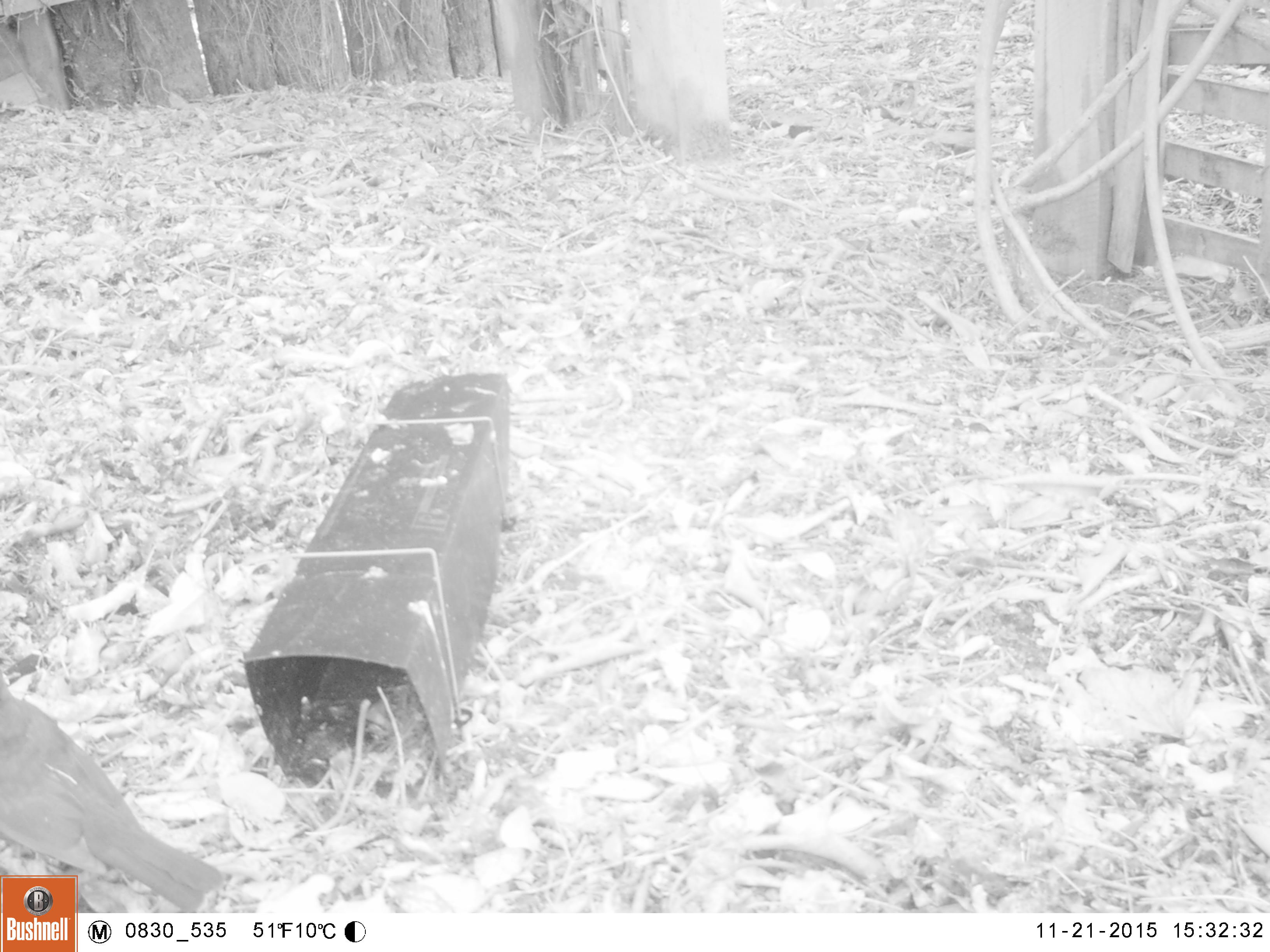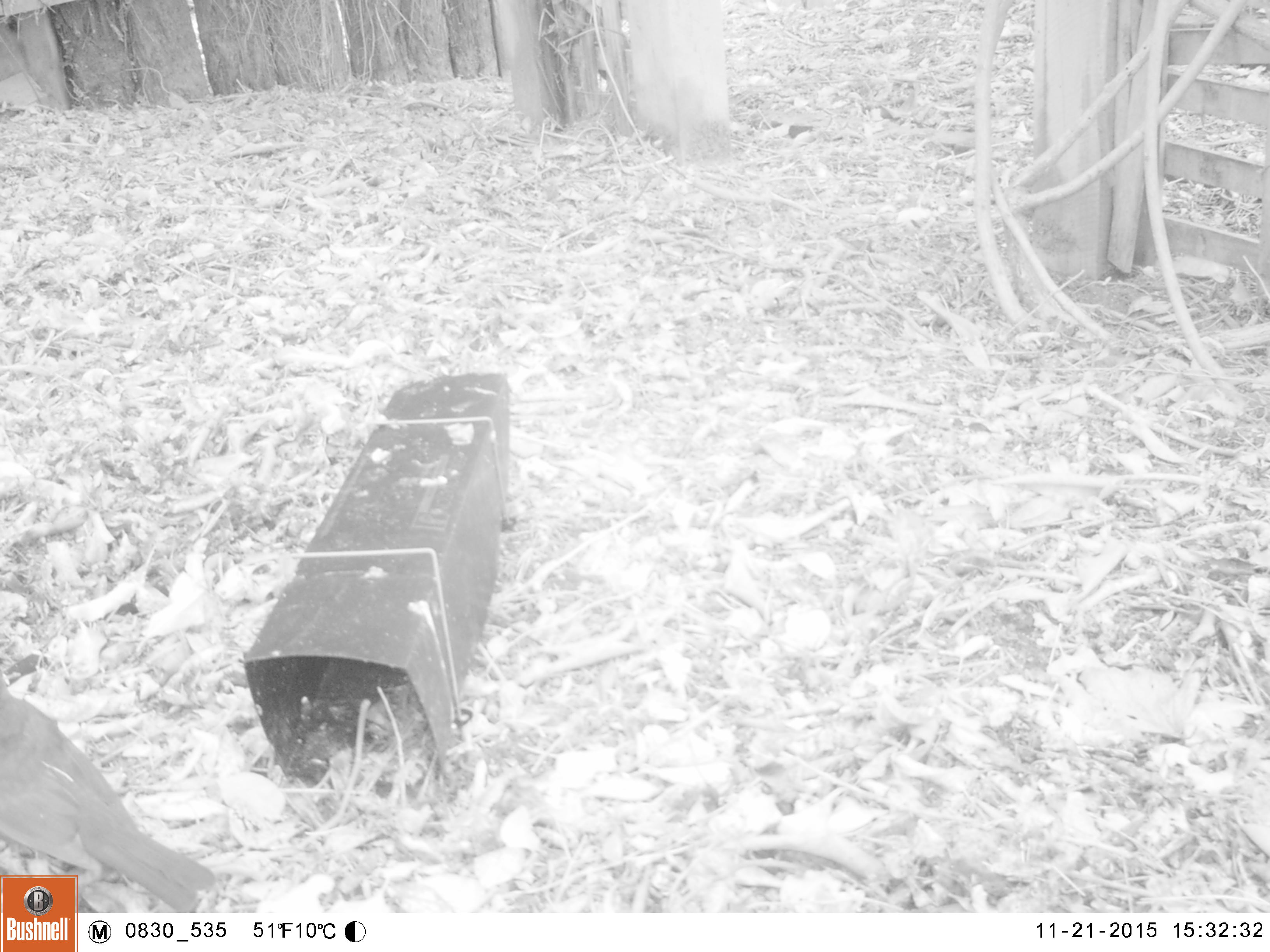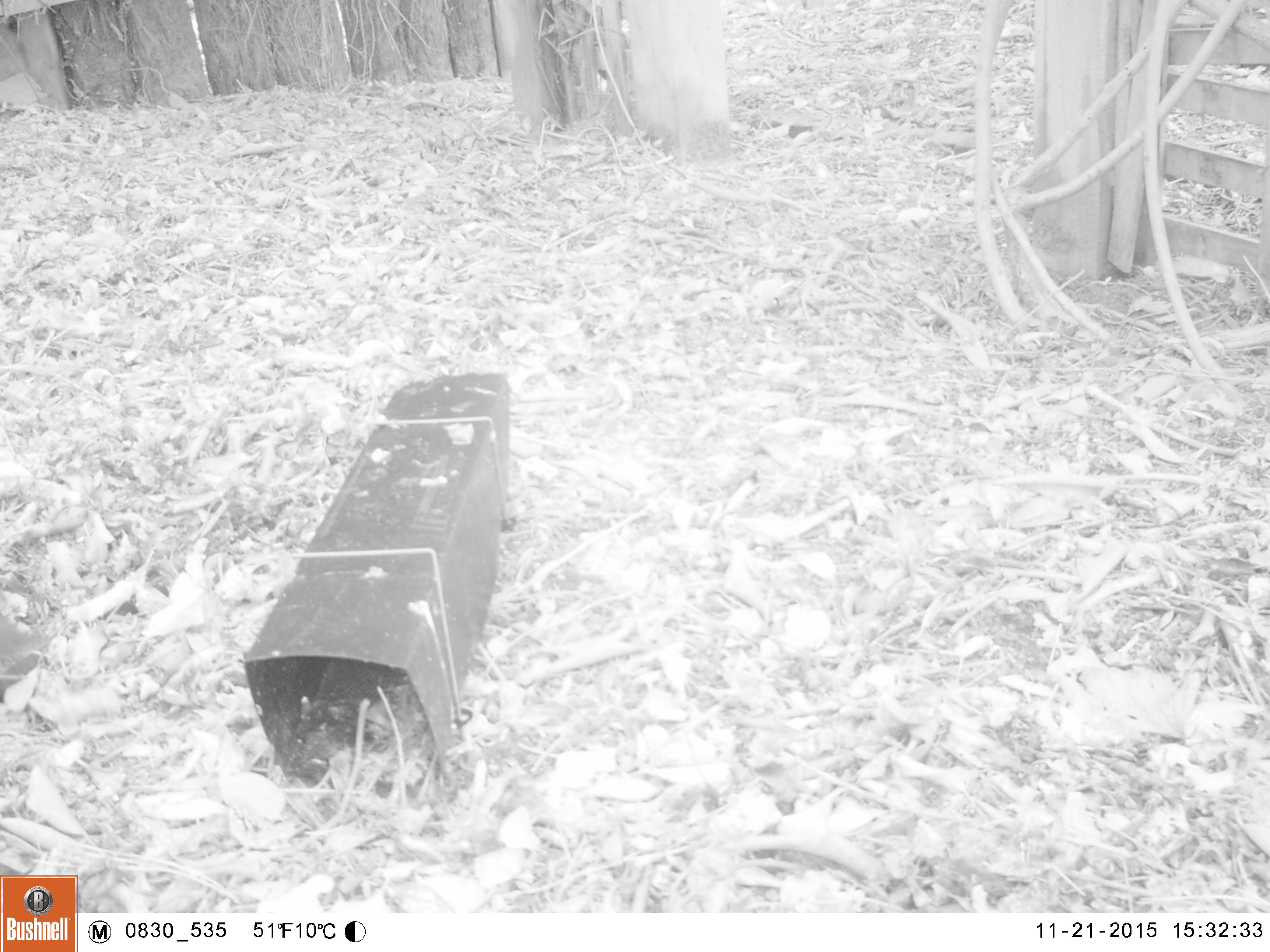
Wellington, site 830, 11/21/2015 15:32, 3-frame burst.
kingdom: Animalia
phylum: Chordata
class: Aves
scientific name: Aves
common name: bird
Bird (Aves).